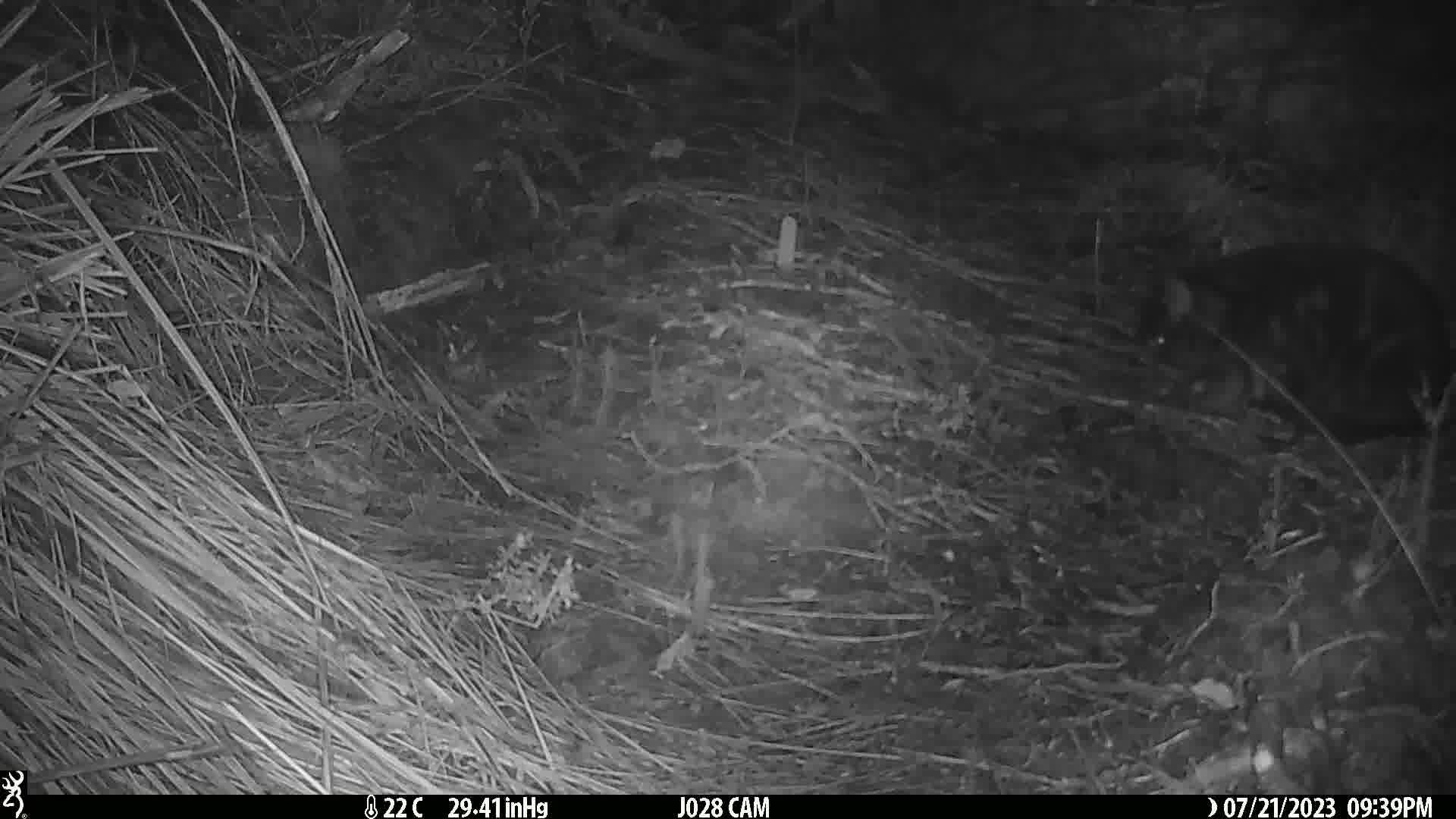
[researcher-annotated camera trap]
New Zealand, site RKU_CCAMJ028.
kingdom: Animalia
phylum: Chordata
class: Mammalia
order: Carnivora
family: Felidae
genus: Felis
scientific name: Felis catus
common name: domestic cat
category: cat